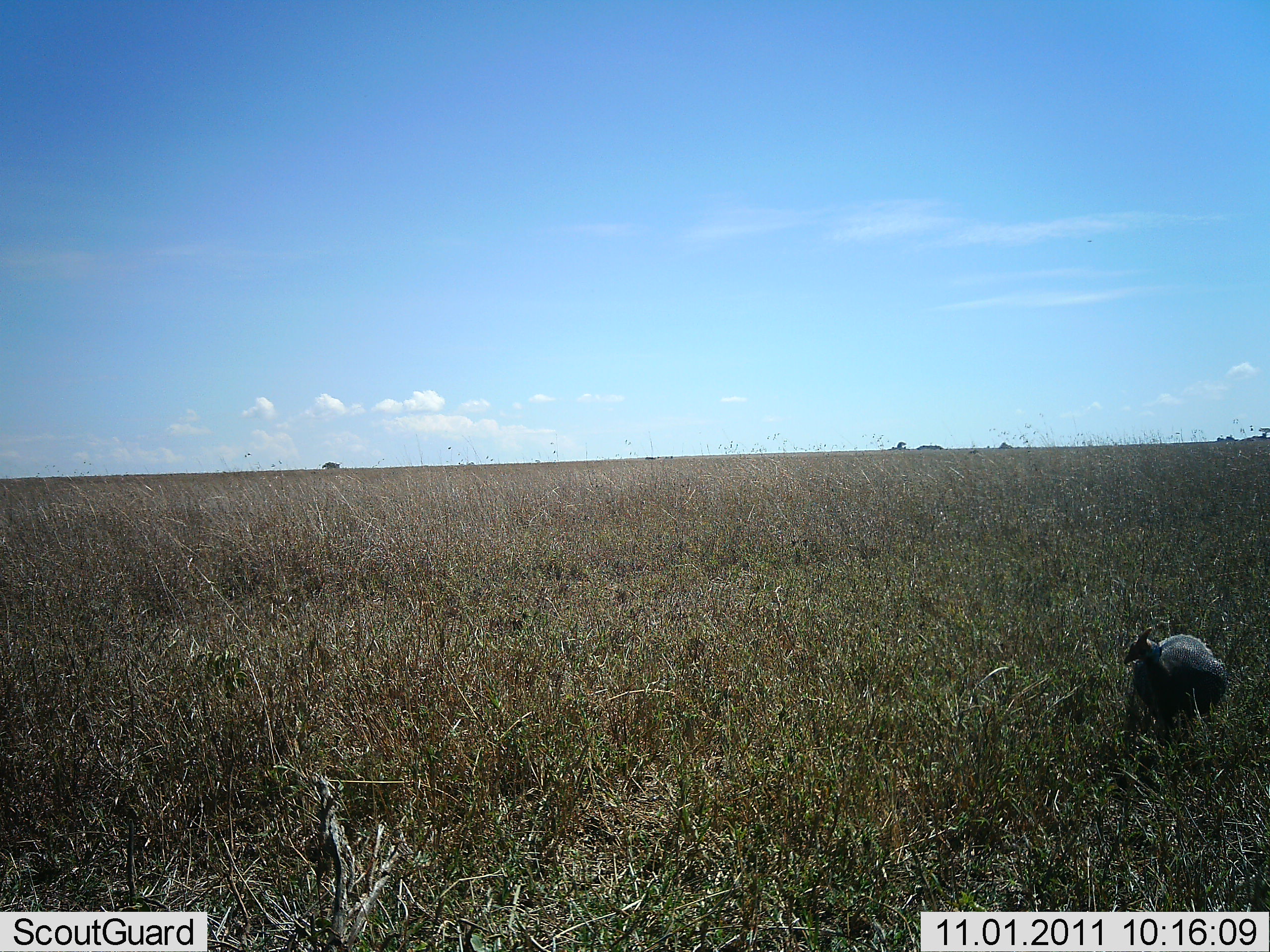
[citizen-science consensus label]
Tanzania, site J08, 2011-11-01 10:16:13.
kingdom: Animalia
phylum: Chordata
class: Aves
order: Galliformes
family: Numididae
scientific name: Numididae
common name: guinea fowl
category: guineafowl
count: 1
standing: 100%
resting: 0%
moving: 0%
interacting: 0%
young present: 0%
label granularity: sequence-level